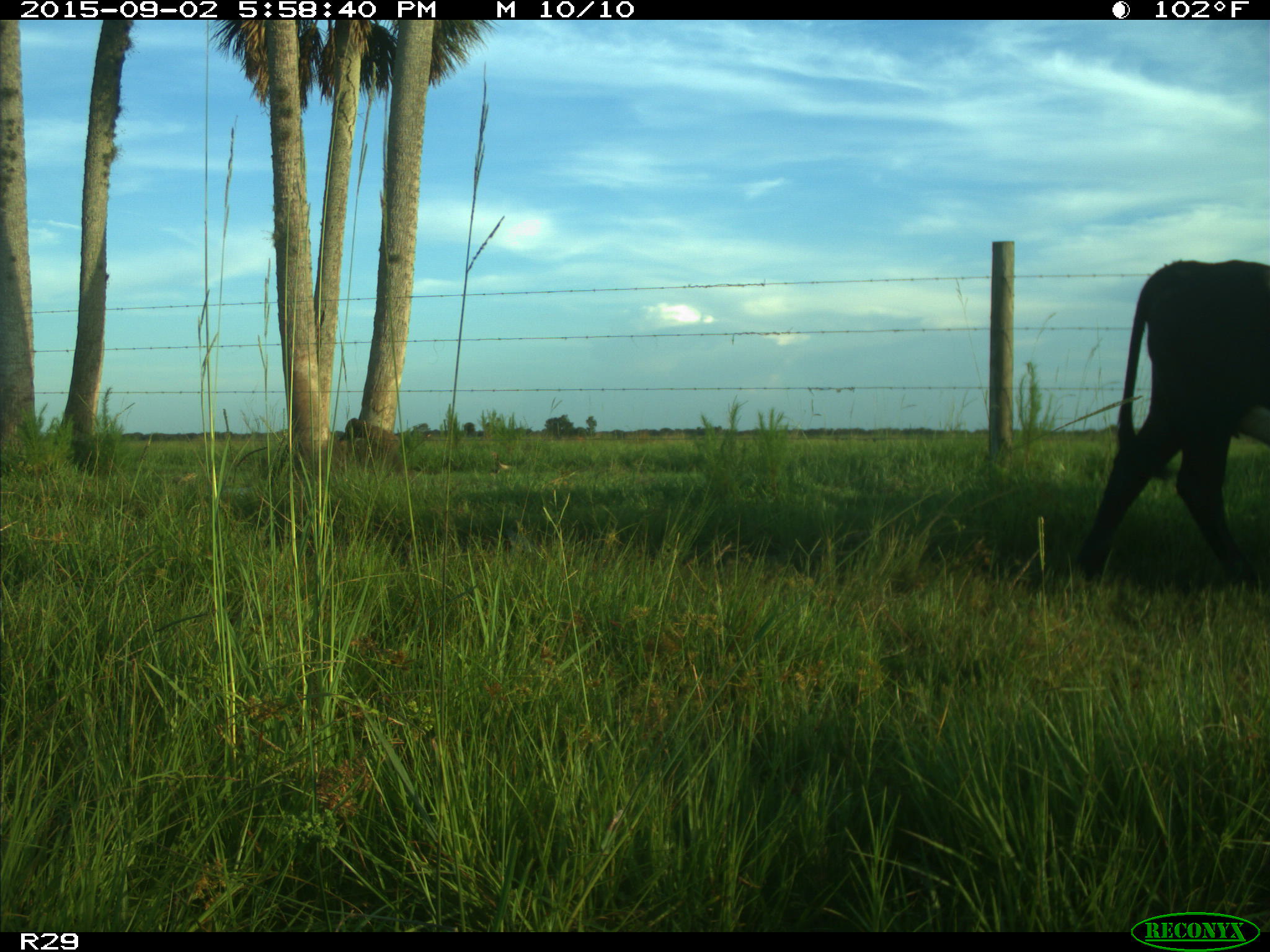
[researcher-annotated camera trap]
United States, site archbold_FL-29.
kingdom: Animalia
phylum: Chordata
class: Mammalia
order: Artiodactyla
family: Bovidae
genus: Bos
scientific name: Bos taurus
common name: domestic cow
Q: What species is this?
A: Bos taurus (domestic cow).